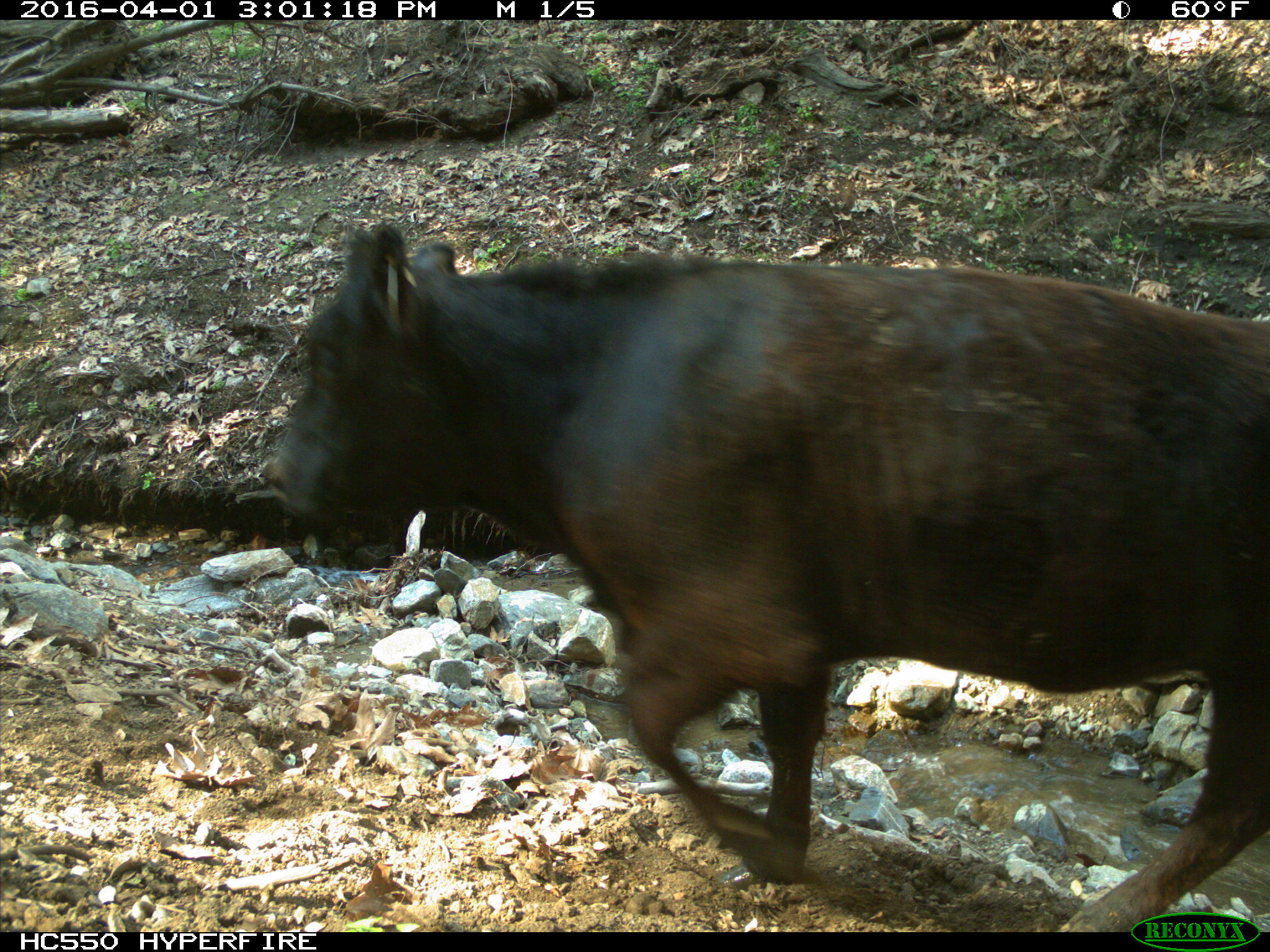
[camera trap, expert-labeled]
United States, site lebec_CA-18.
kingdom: Animalia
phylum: Chordata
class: Mammalia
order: Artiodactyla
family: Bovidae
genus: Bos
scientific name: Bos taurus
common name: domestic cow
Bos taurus (domestic cow).